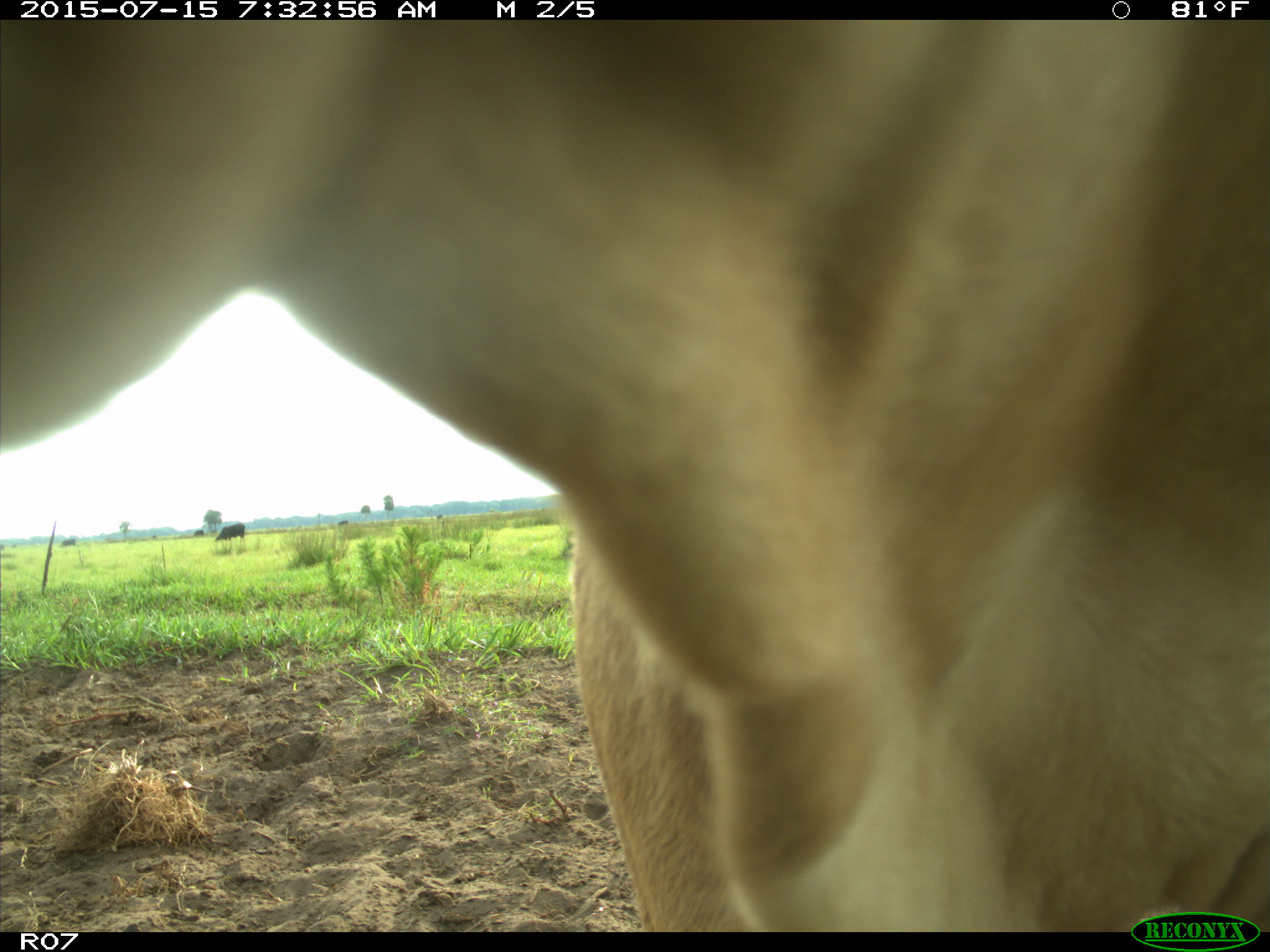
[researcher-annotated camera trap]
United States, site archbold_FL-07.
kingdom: Animalia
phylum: Chordata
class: Mammalia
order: Artiodactyla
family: Bovidae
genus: Bos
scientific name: Bos taurus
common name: domestic cow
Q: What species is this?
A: Bos taurus (domestic cow).